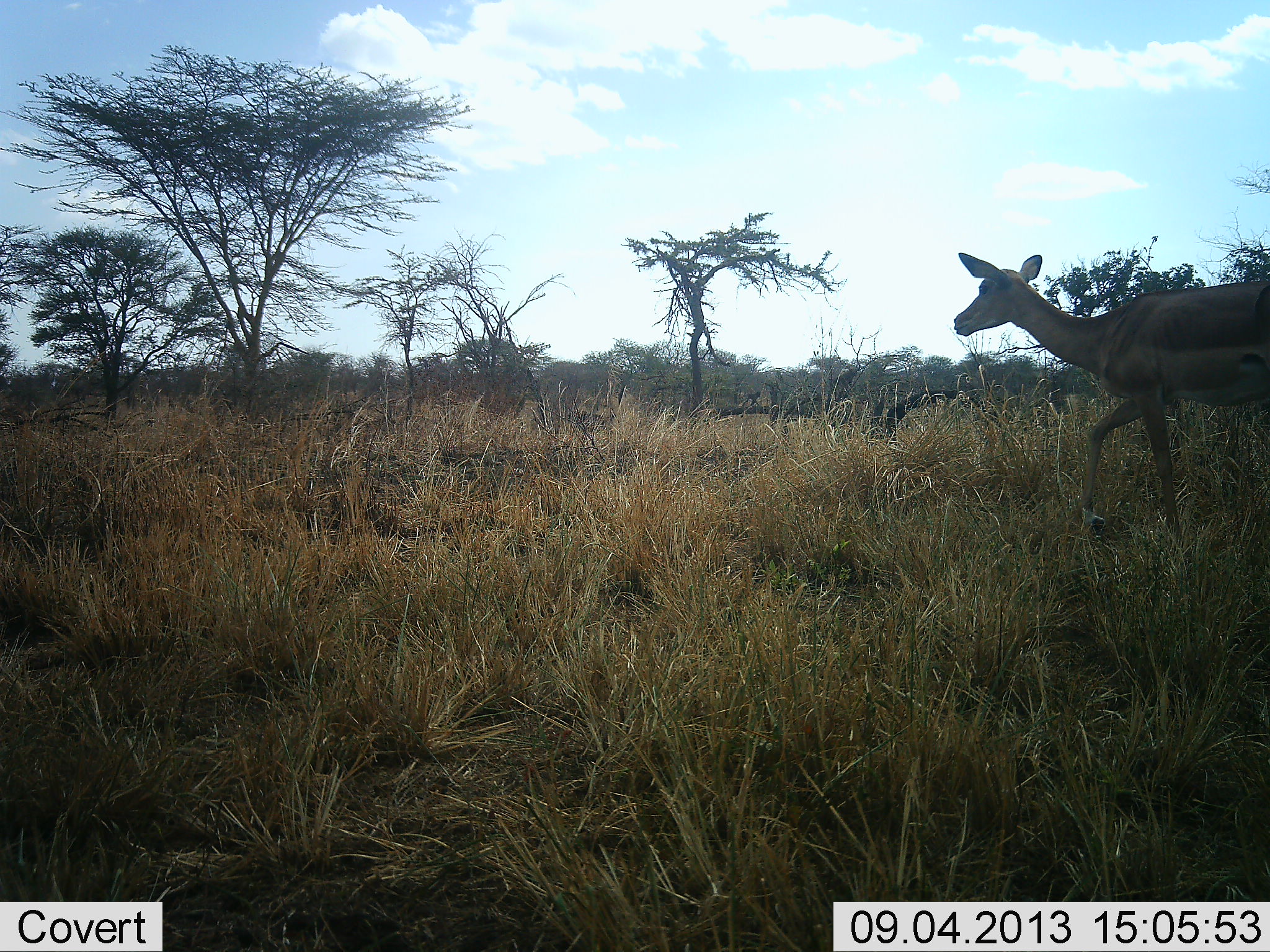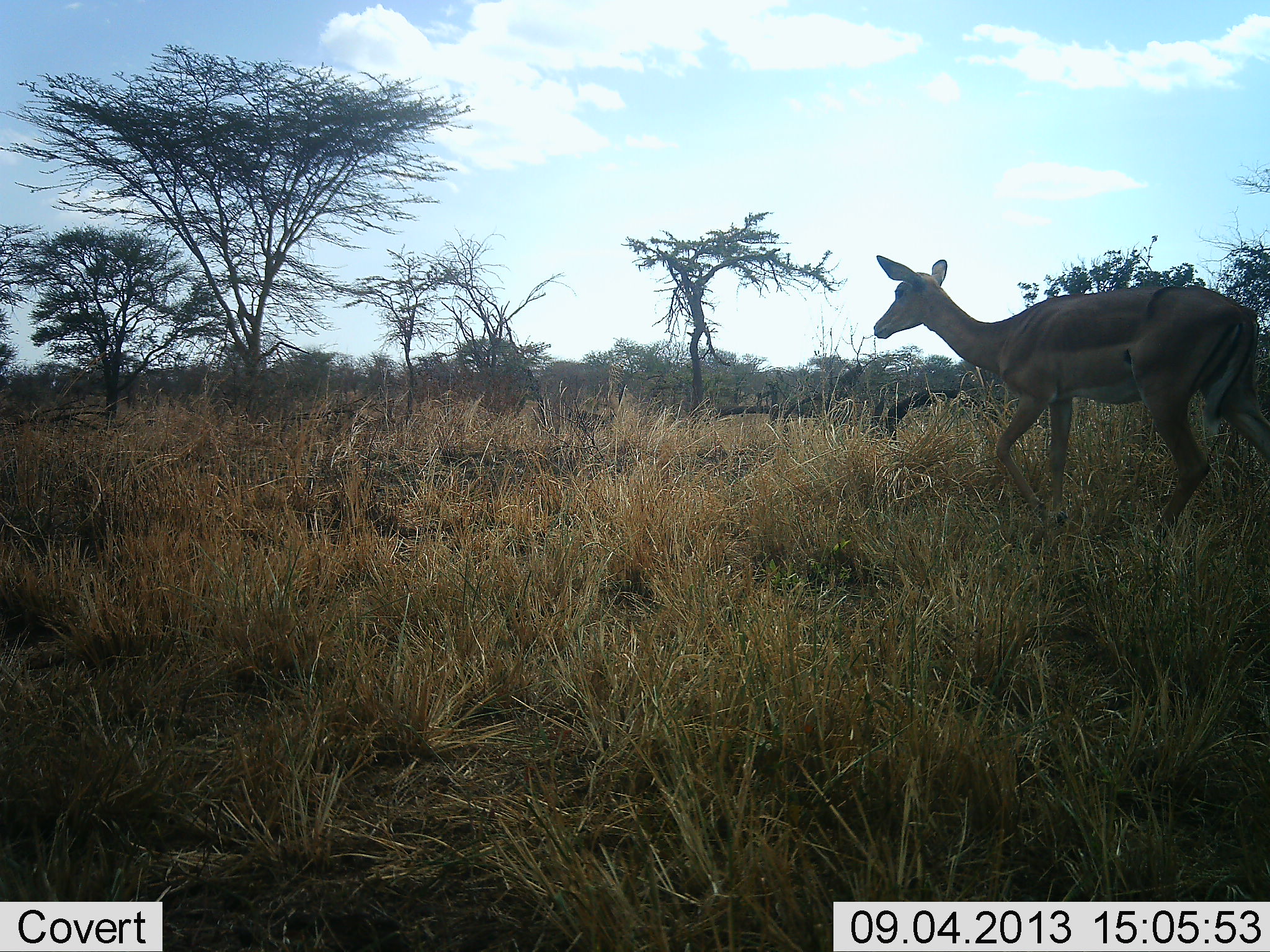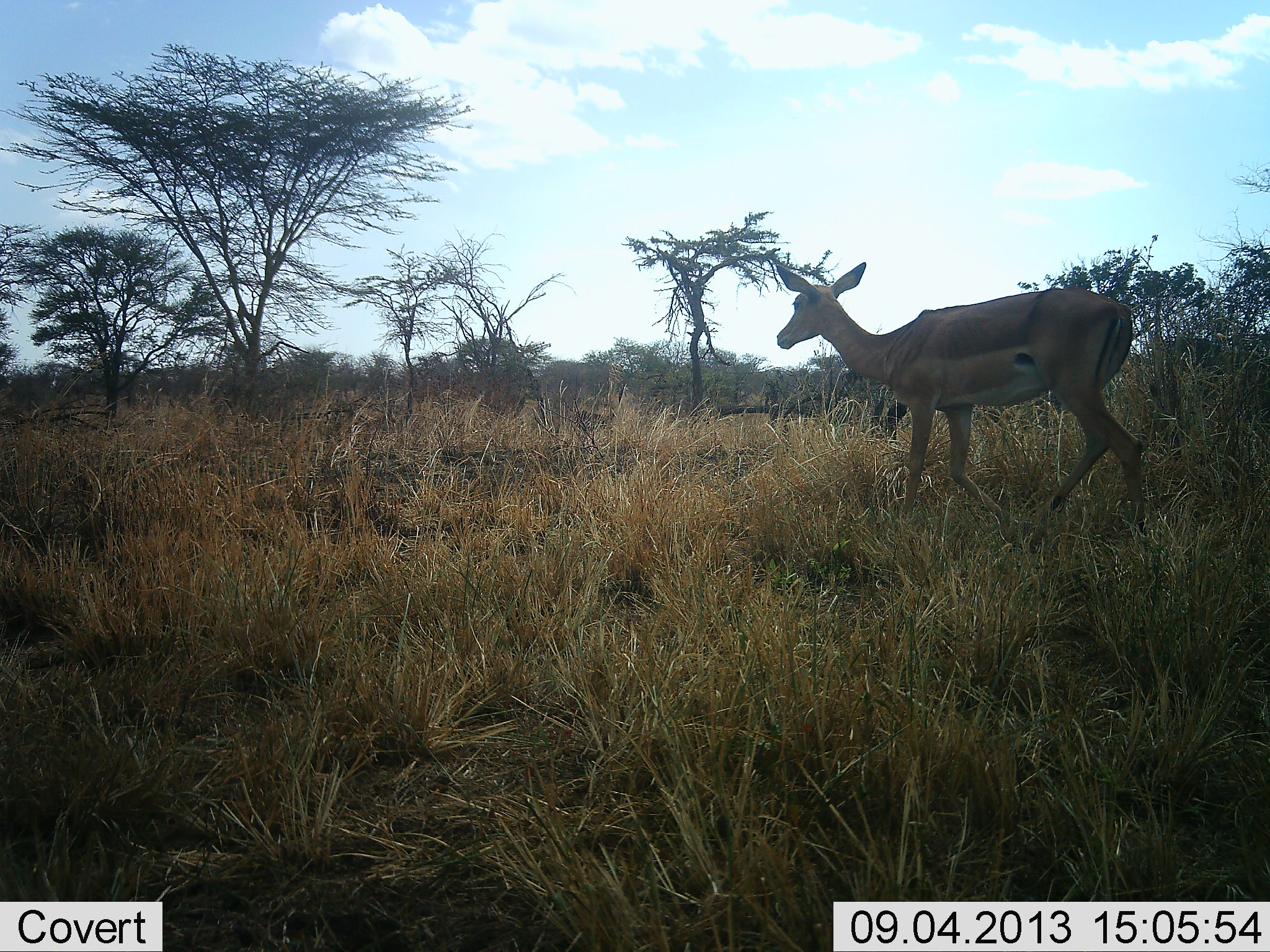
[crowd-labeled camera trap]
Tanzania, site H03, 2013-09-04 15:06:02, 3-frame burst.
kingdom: Animalia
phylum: Chordata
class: Mammalia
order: Artiodactyla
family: Bovidae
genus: Aepyceros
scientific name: Aepyceros melampus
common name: impala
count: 1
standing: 6%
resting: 0%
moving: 94%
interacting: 0%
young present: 0%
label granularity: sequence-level